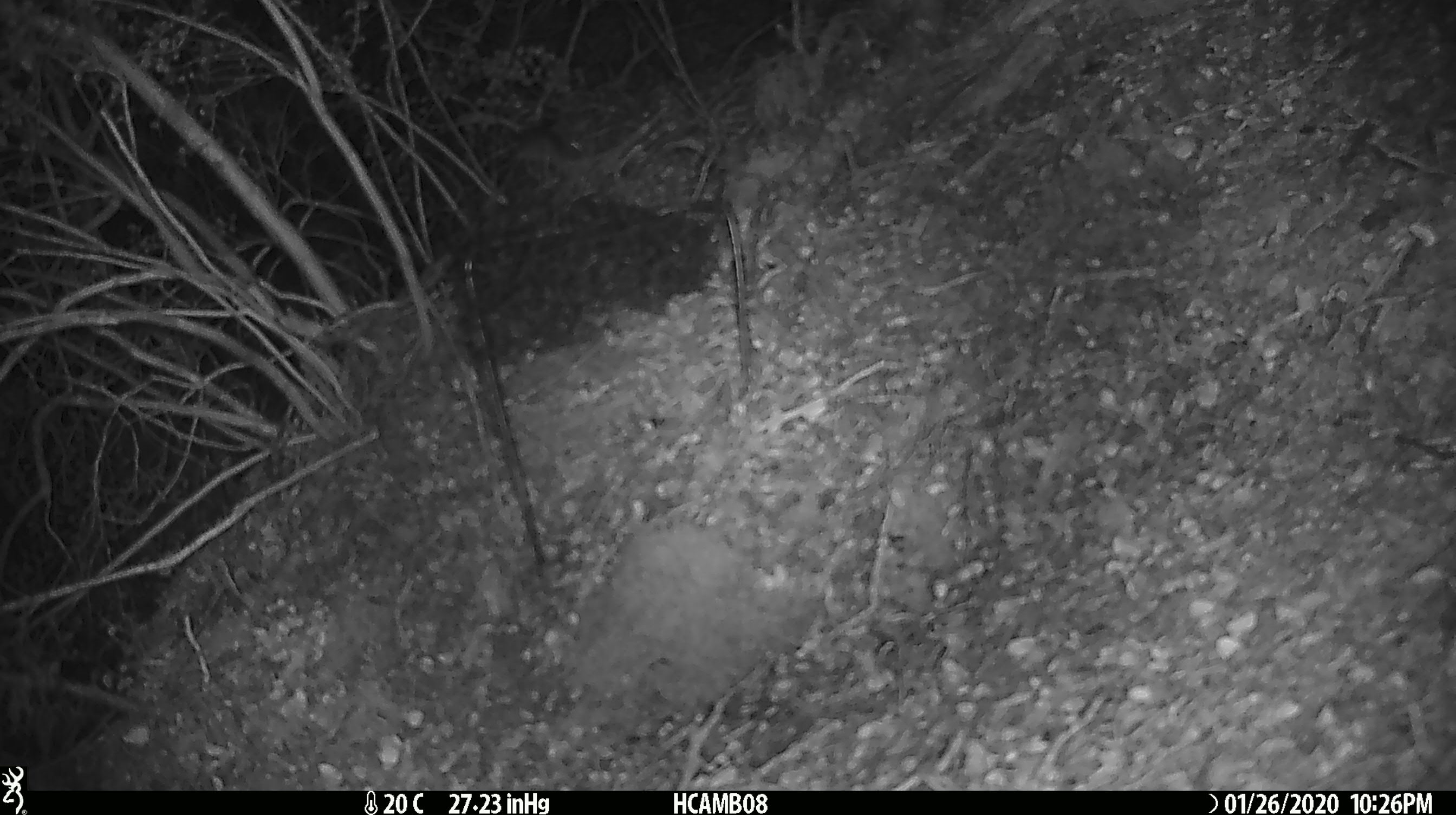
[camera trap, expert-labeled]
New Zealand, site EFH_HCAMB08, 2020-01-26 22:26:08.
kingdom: Animalia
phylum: Chordata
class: Mammalia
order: Rodentia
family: Muridae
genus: Mus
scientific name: Mus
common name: mouse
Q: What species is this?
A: Mouse (Mus).